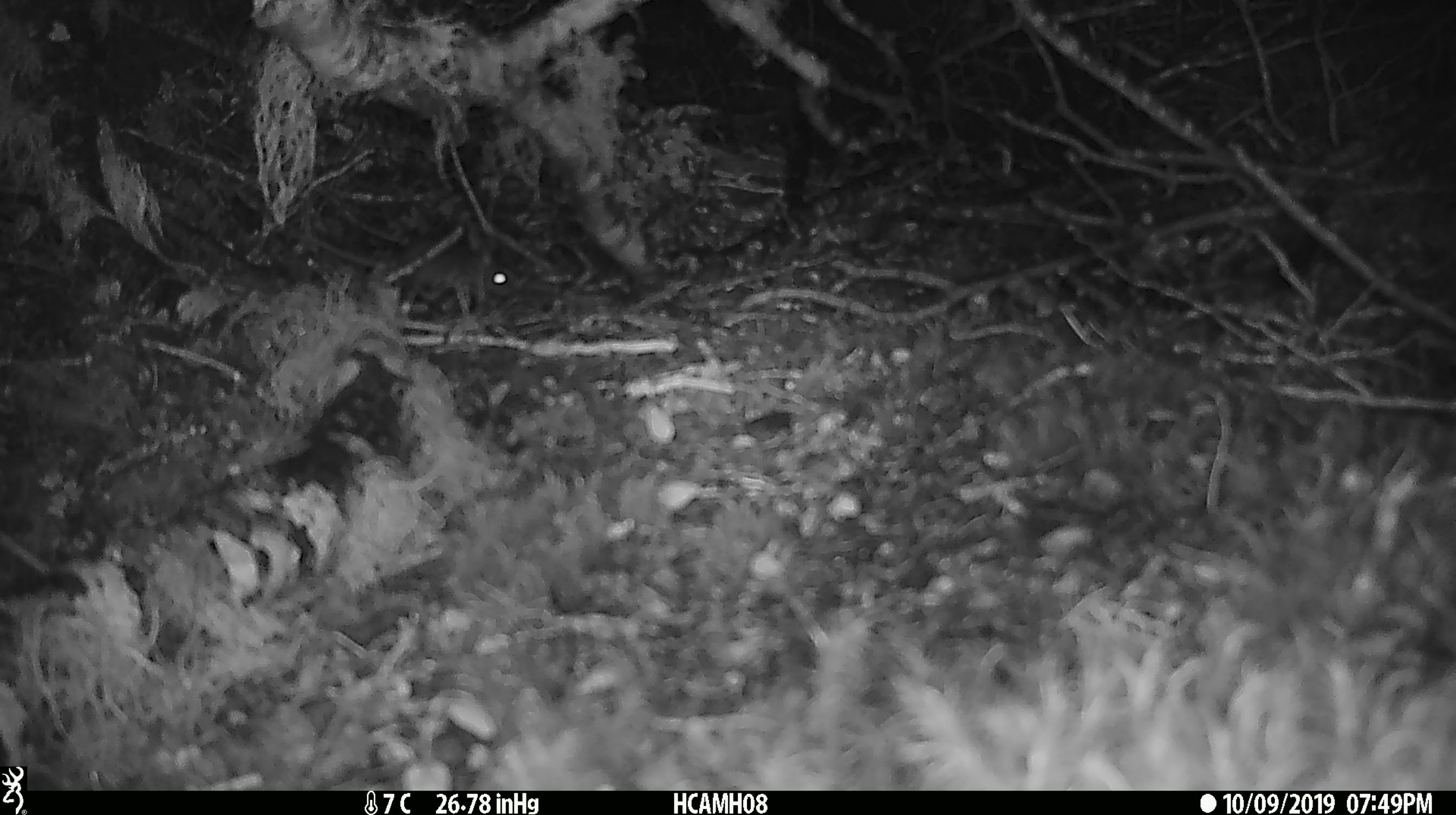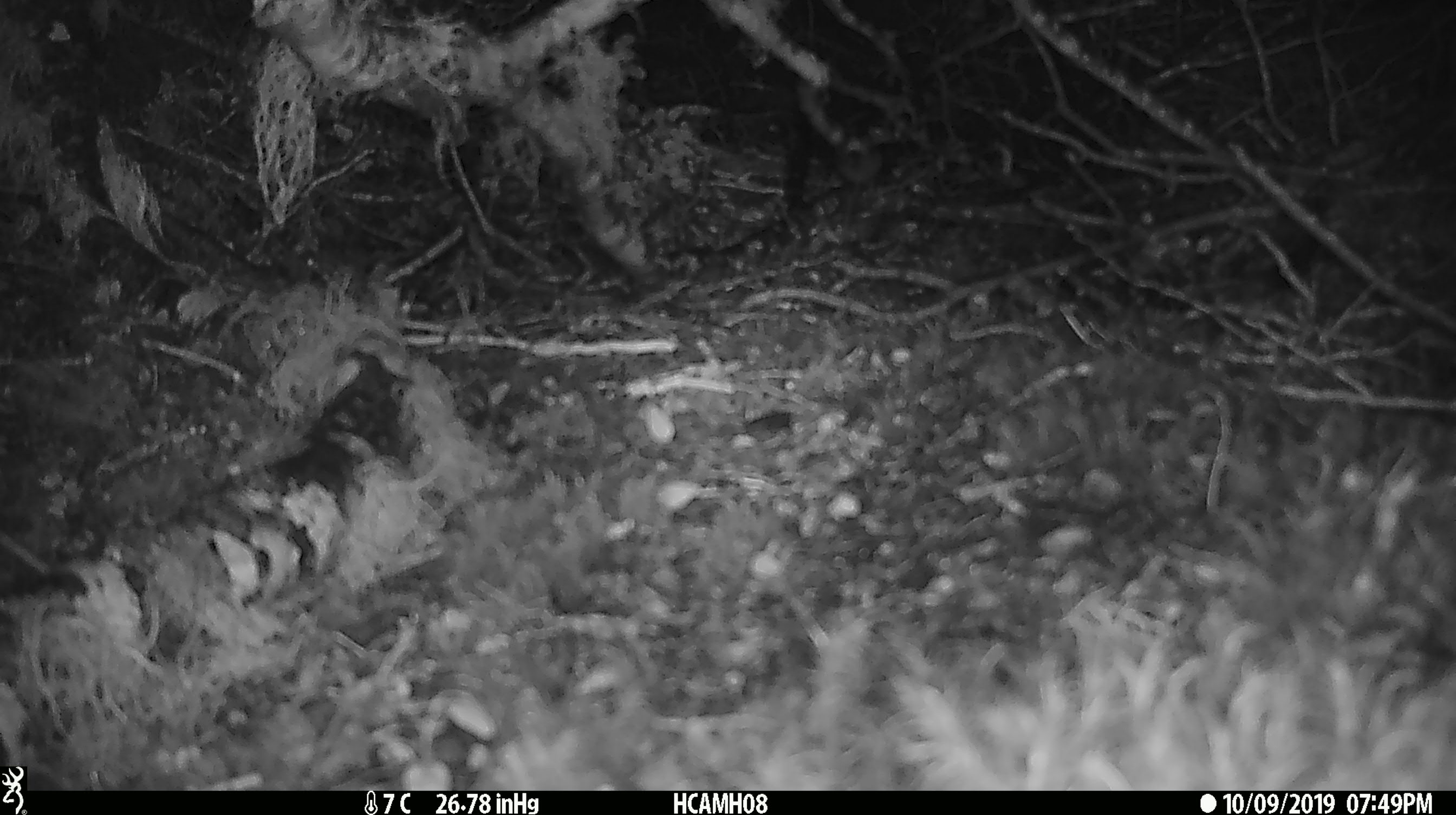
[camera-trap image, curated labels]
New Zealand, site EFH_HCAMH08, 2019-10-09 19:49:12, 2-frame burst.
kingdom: Animalia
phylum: Chordata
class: Mammalia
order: Rodentia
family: Muridae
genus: Mus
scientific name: Mus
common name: mouse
Mouse (Mus).